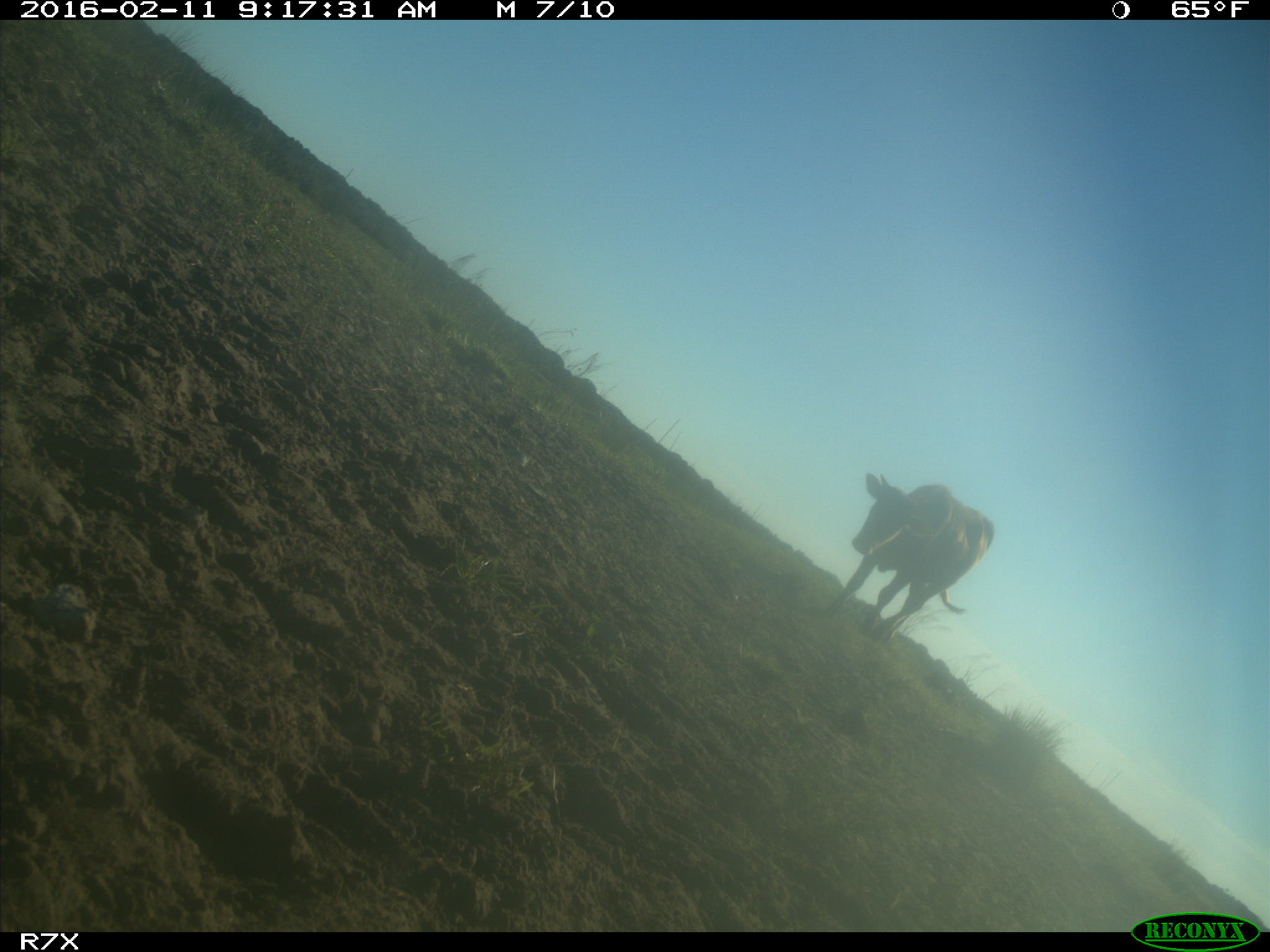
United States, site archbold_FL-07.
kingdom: Animalia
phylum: Chordata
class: Mammalia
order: Artiodactyla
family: Bovidae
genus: Bos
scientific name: Bos taurus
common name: domestic cow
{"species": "Bos taurus (domestic cow)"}